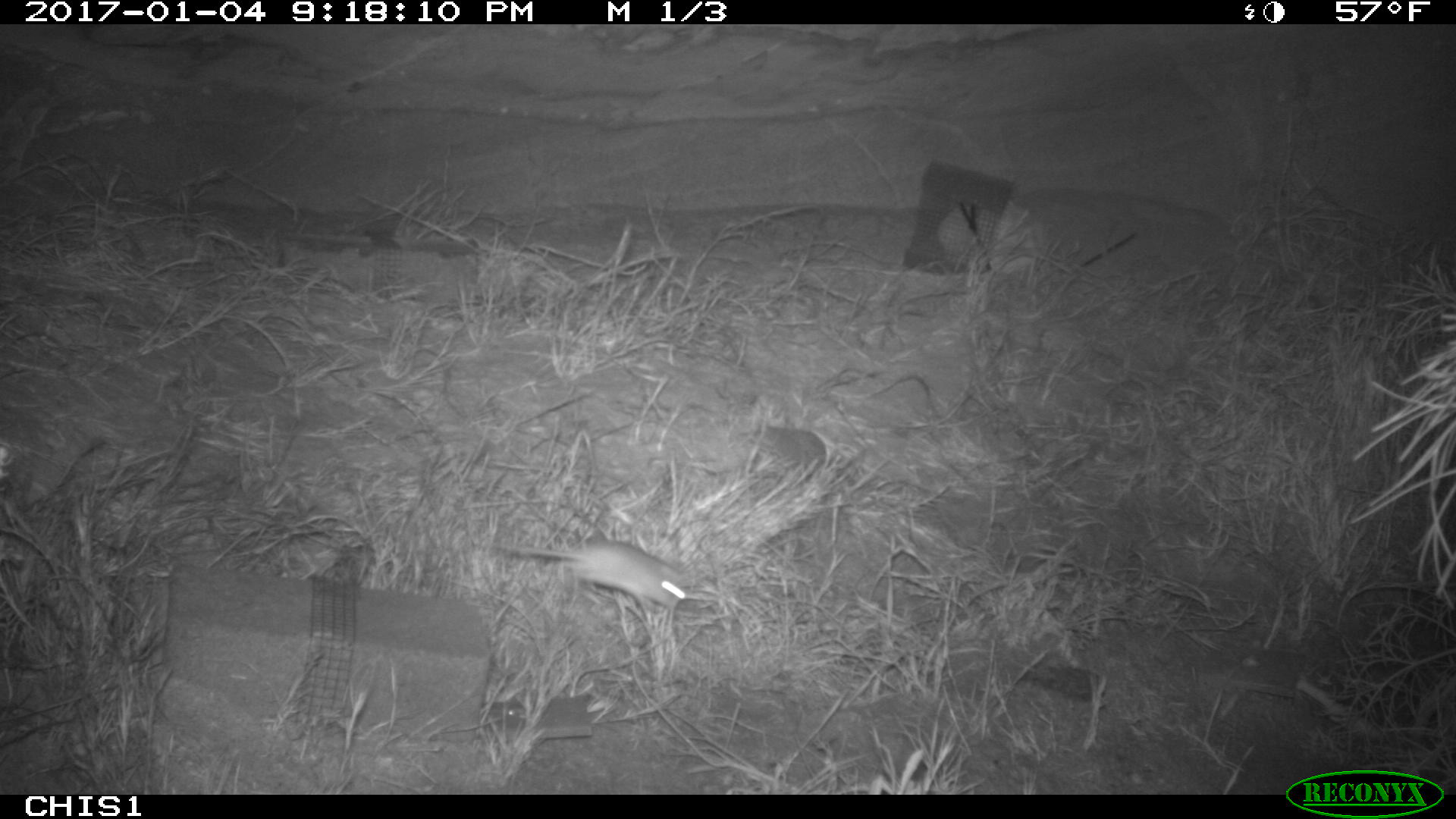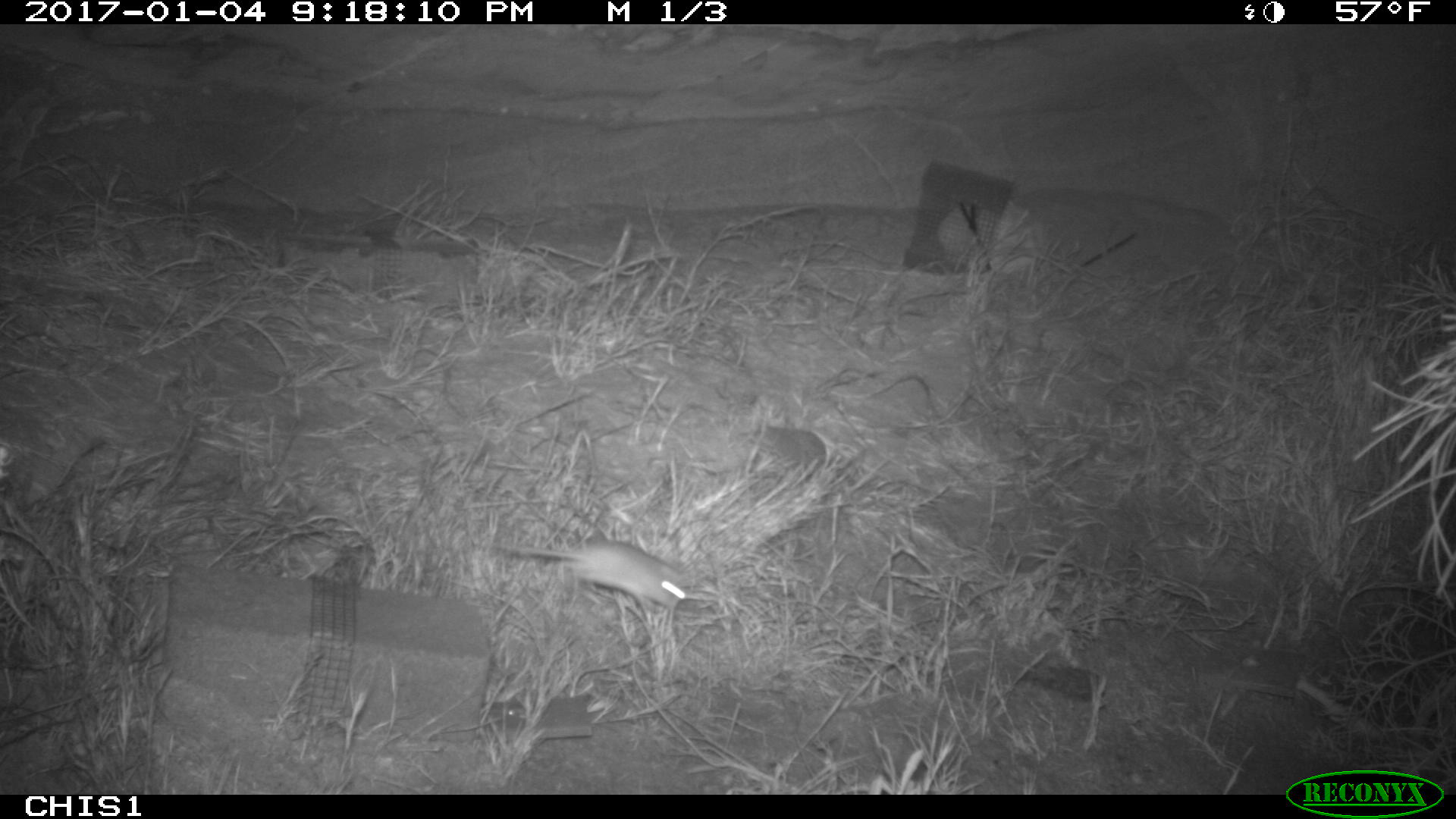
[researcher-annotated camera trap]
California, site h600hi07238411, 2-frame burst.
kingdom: Animalia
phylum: Chordata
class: Mammalia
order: Rodentia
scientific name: Rodentia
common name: rodent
Rodent (Rodentia).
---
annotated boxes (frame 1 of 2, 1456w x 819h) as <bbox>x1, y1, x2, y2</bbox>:
rodent: <bbox>493, 539, 688, 609</bbox>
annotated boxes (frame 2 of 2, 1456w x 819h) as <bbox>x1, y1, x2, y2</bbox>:
rodent: <bbox>489, 543, 689, 613</bbox>